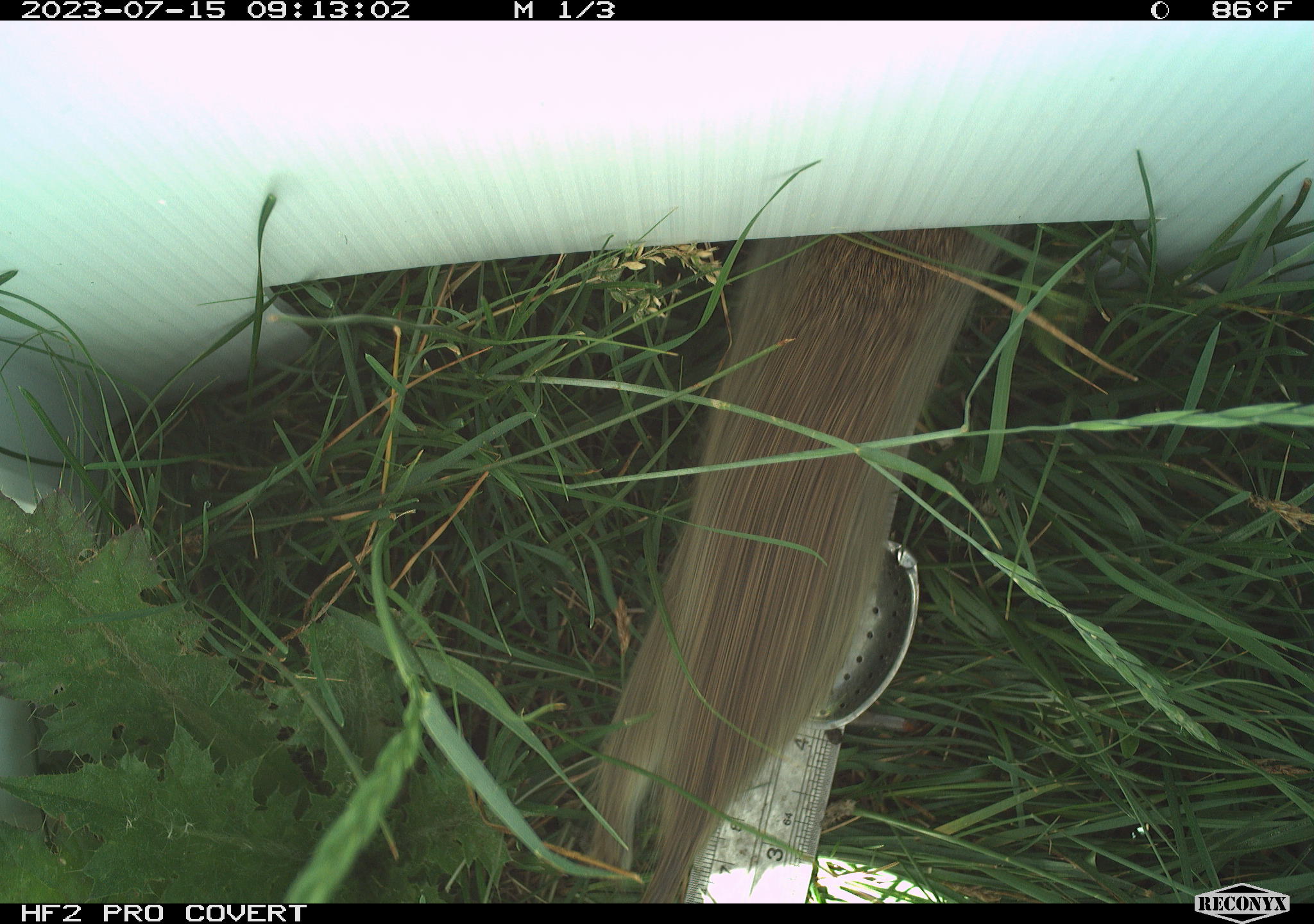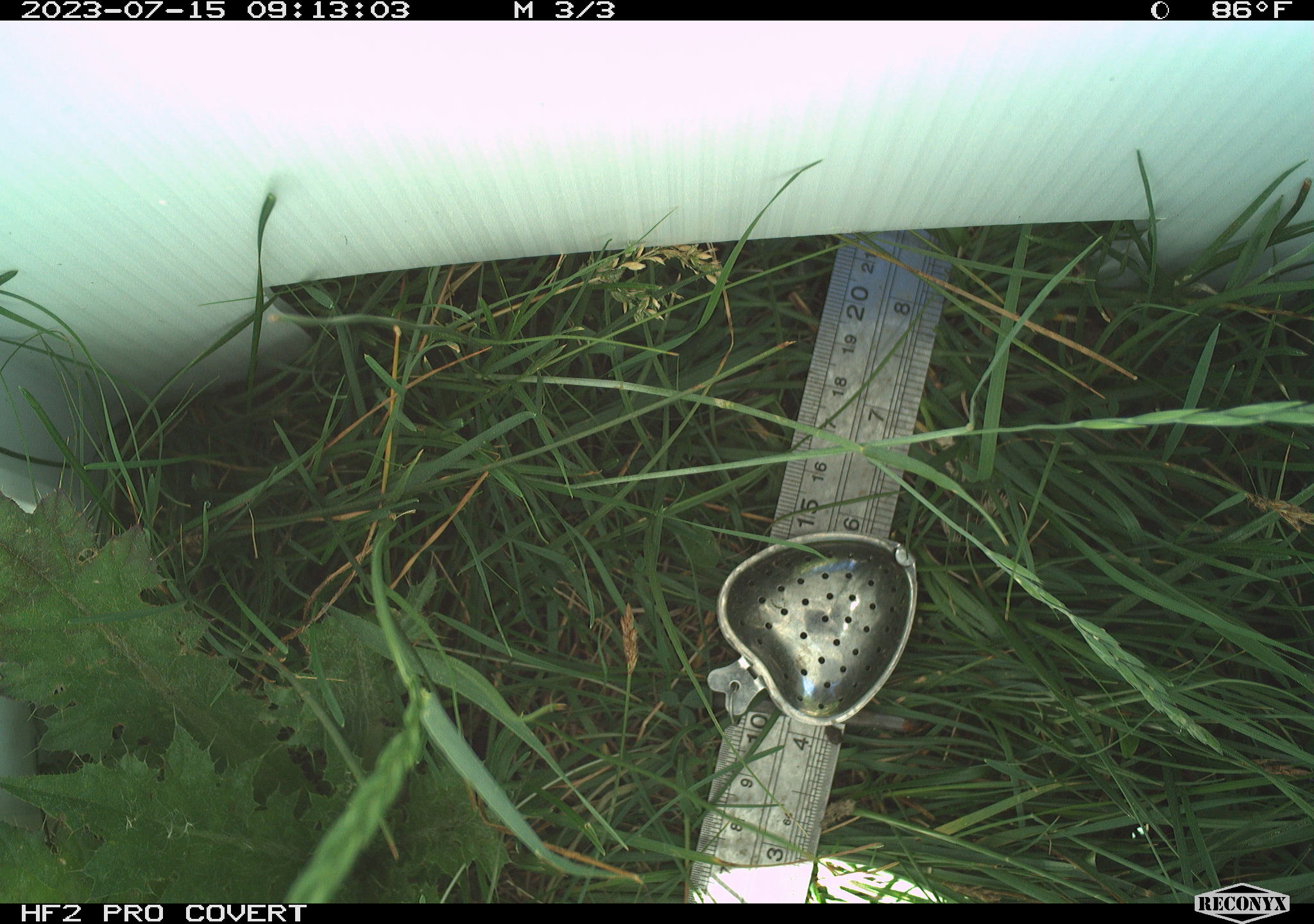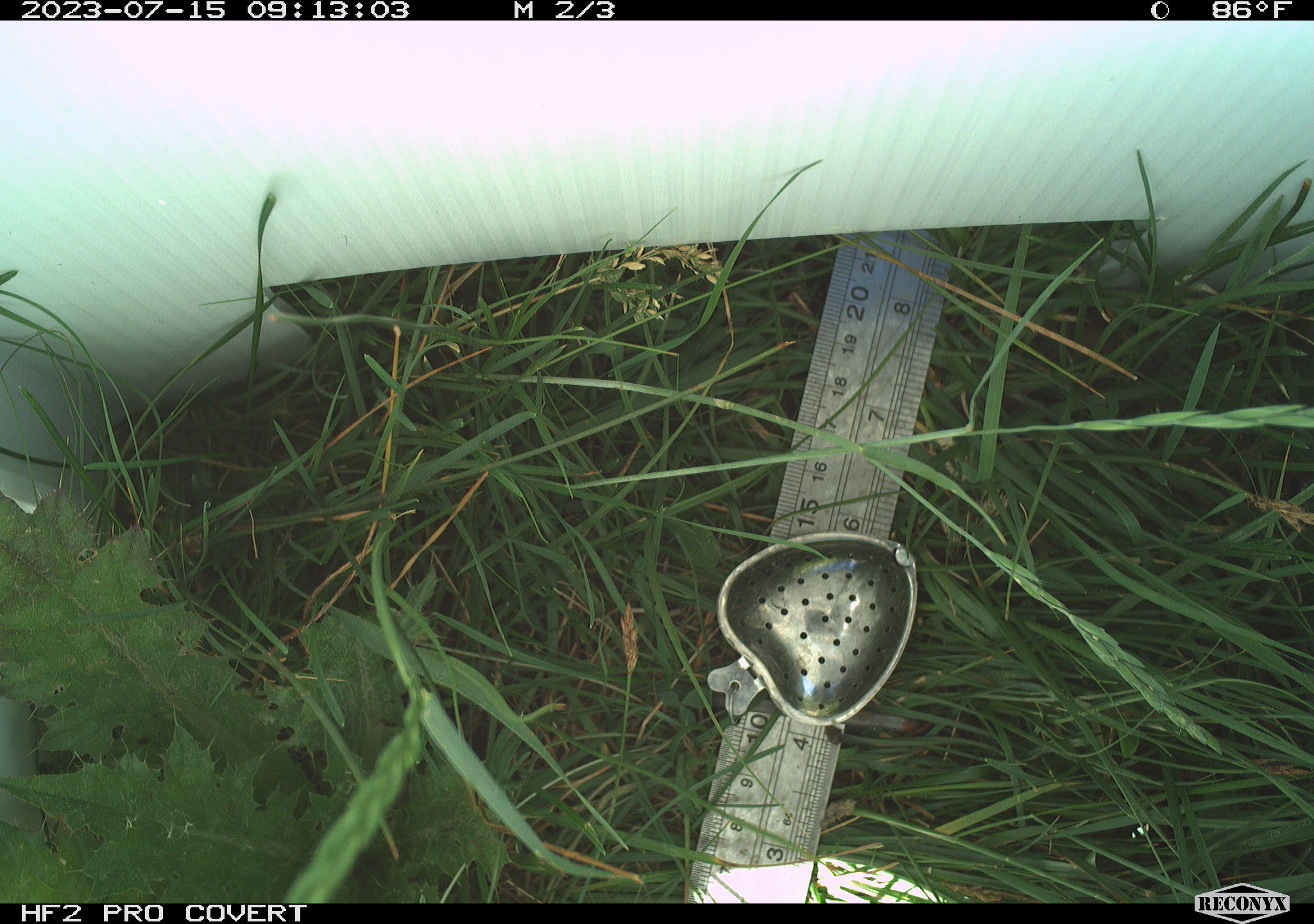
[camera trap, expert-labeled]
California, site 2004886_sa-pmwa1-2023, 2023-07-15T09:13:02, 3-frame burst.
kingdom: Animalia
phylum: Chordata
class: Mammalia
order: Rodentia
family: Sciuridae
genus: Urocitellus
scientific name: Urocitellus beldingi beldingi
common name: belding's ground squirrel